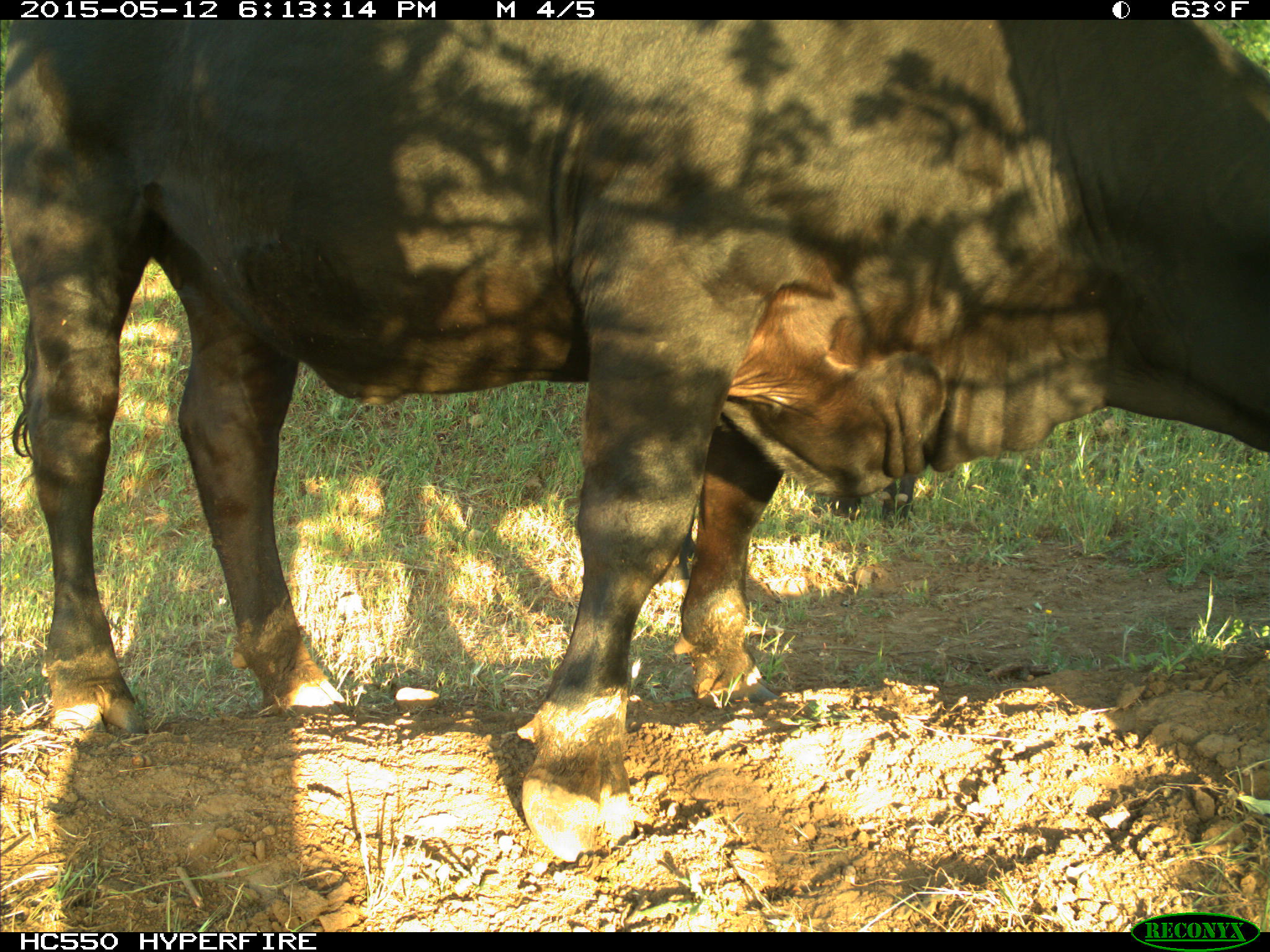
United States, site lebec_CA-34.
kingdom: Animalia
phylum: Chordata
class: Mammalia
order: Artiodactyla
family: Bovidae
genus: Bos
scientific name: Bos taurus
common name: domestic cow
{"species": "Bos taurus (domestic cow)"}